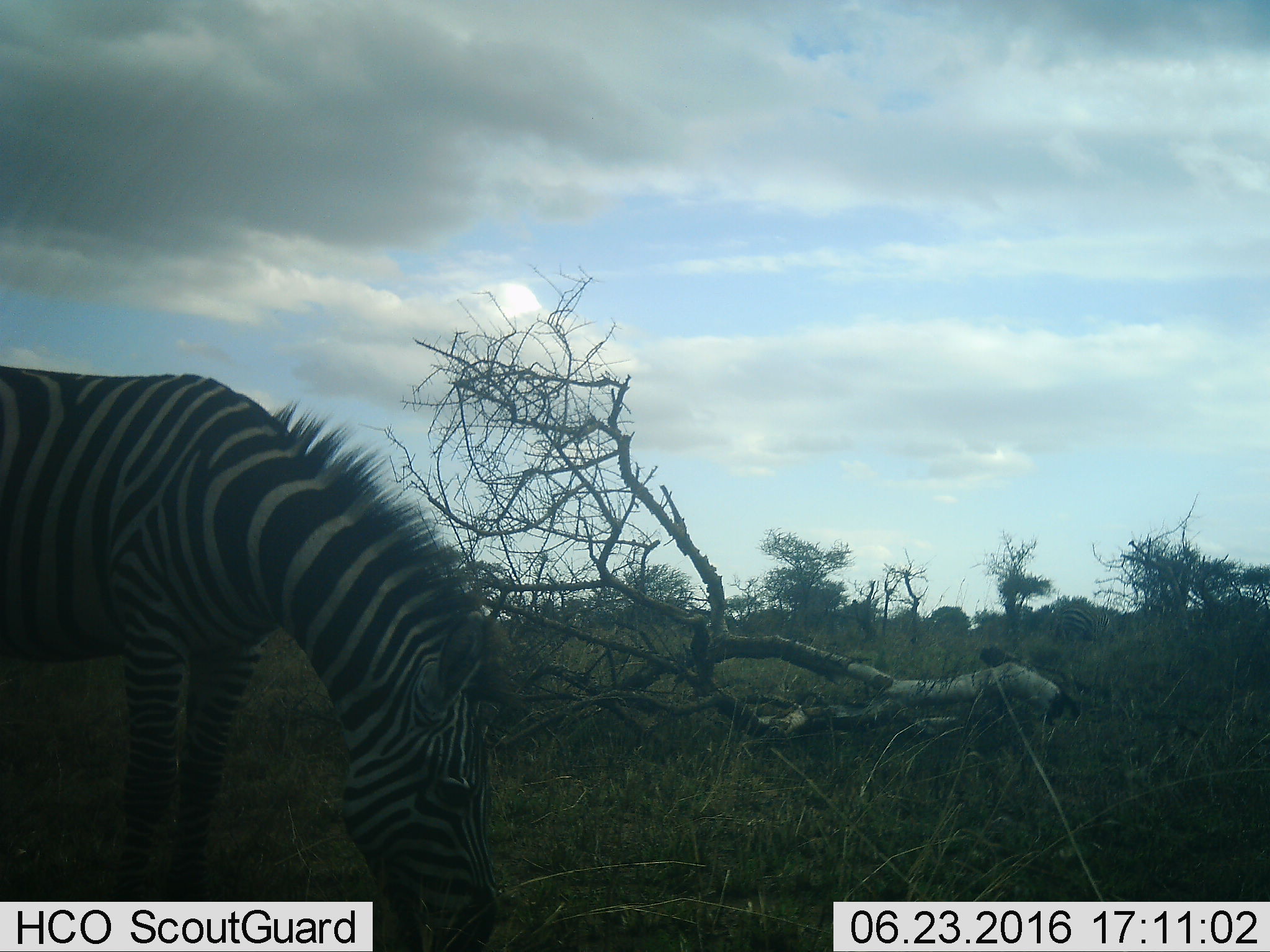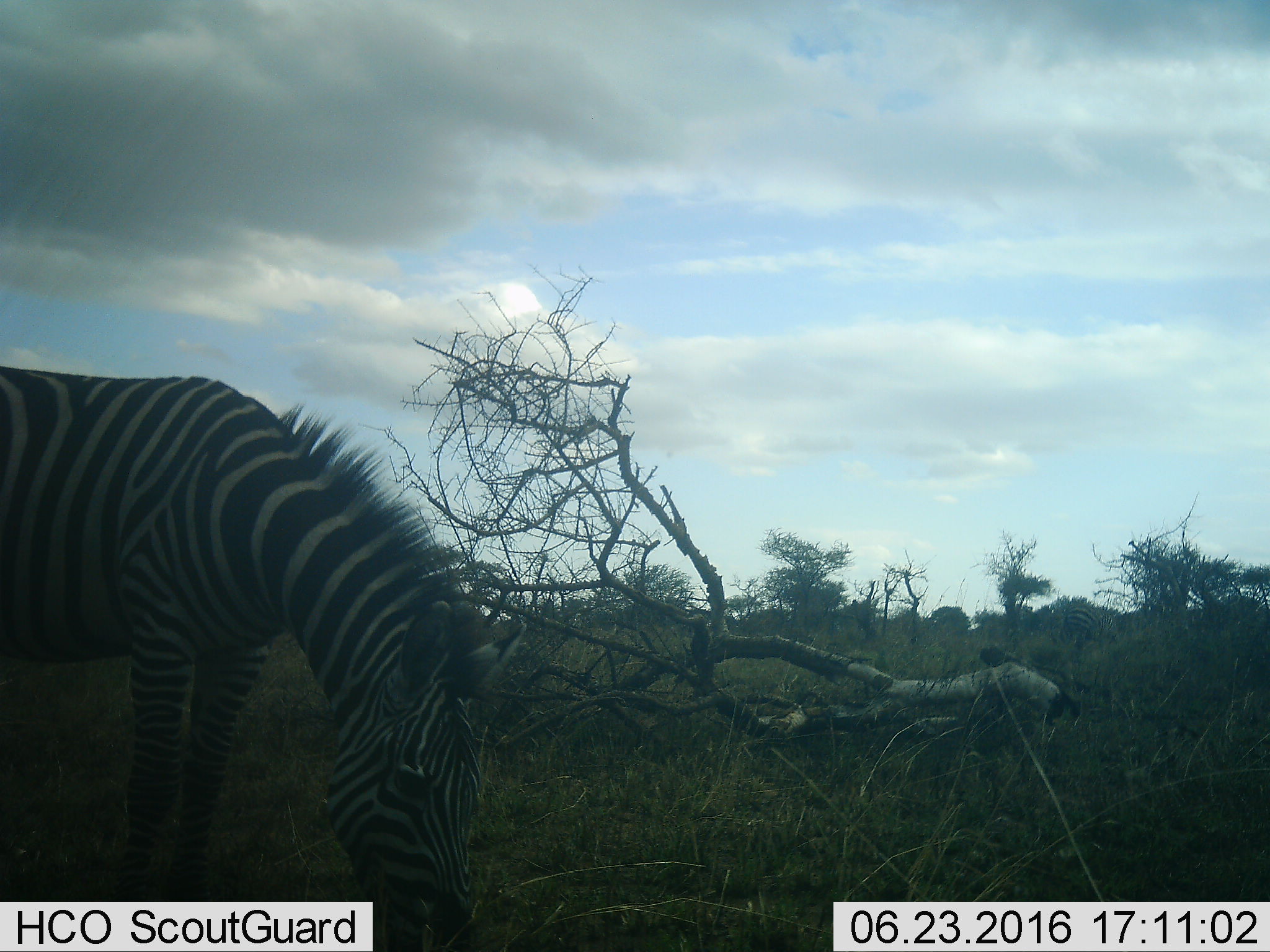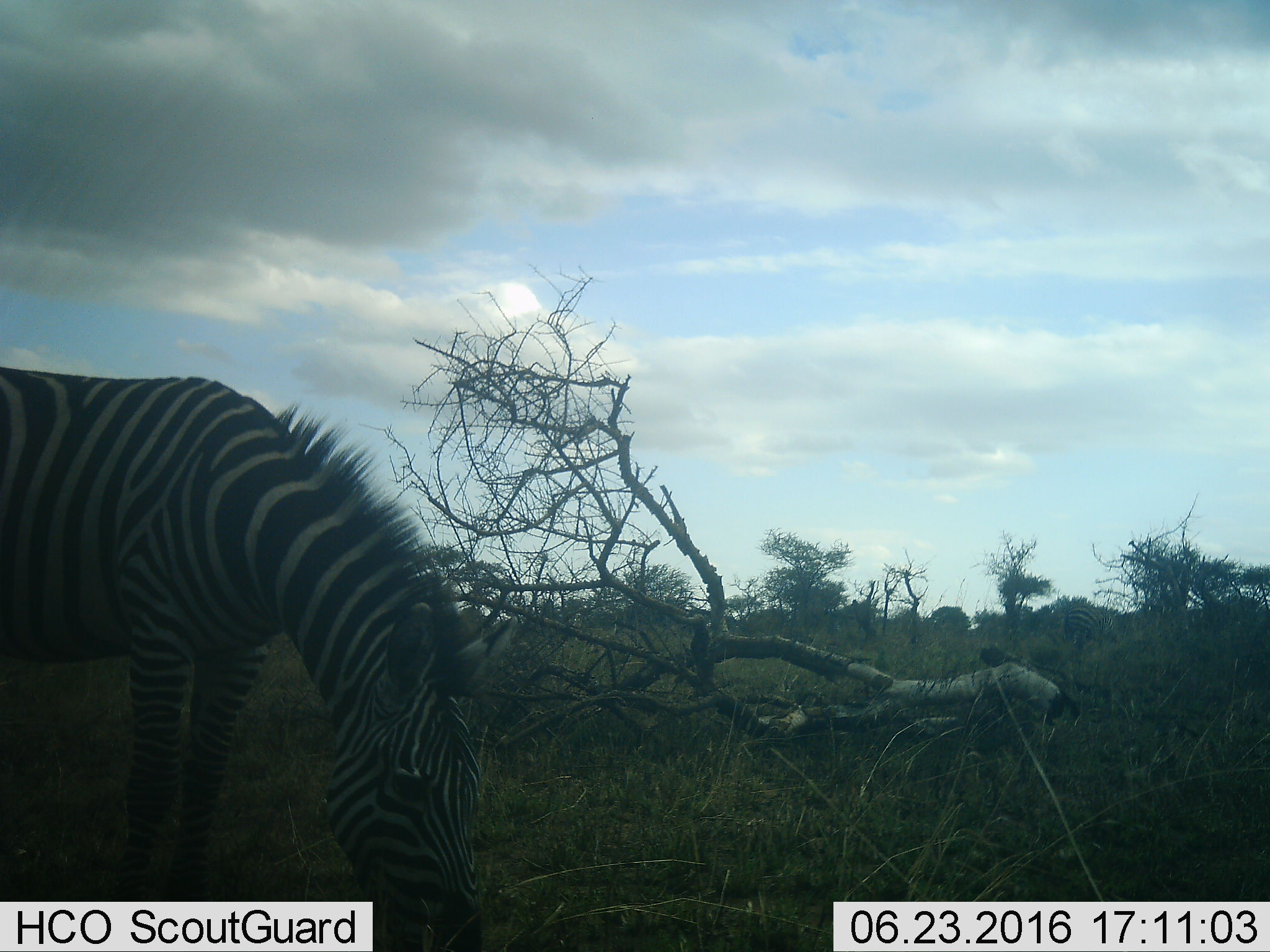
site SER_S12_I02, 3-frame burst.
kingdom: Animalia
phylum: Chordata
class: Mammalia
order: Perissodactyla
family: Equidae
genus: Equus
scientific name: Equus quagga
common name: plains zebra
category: zebraplains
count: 2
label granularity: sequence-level